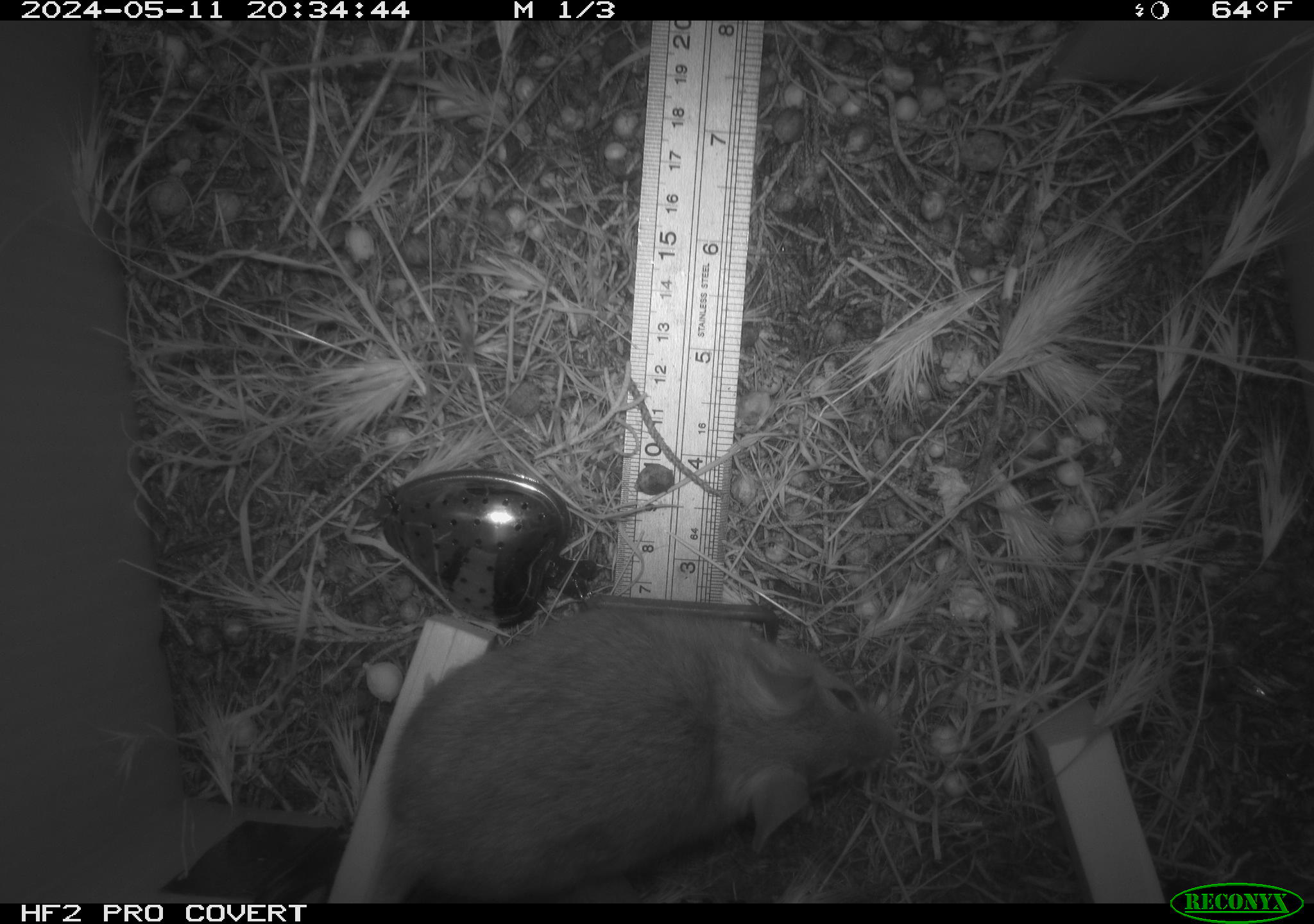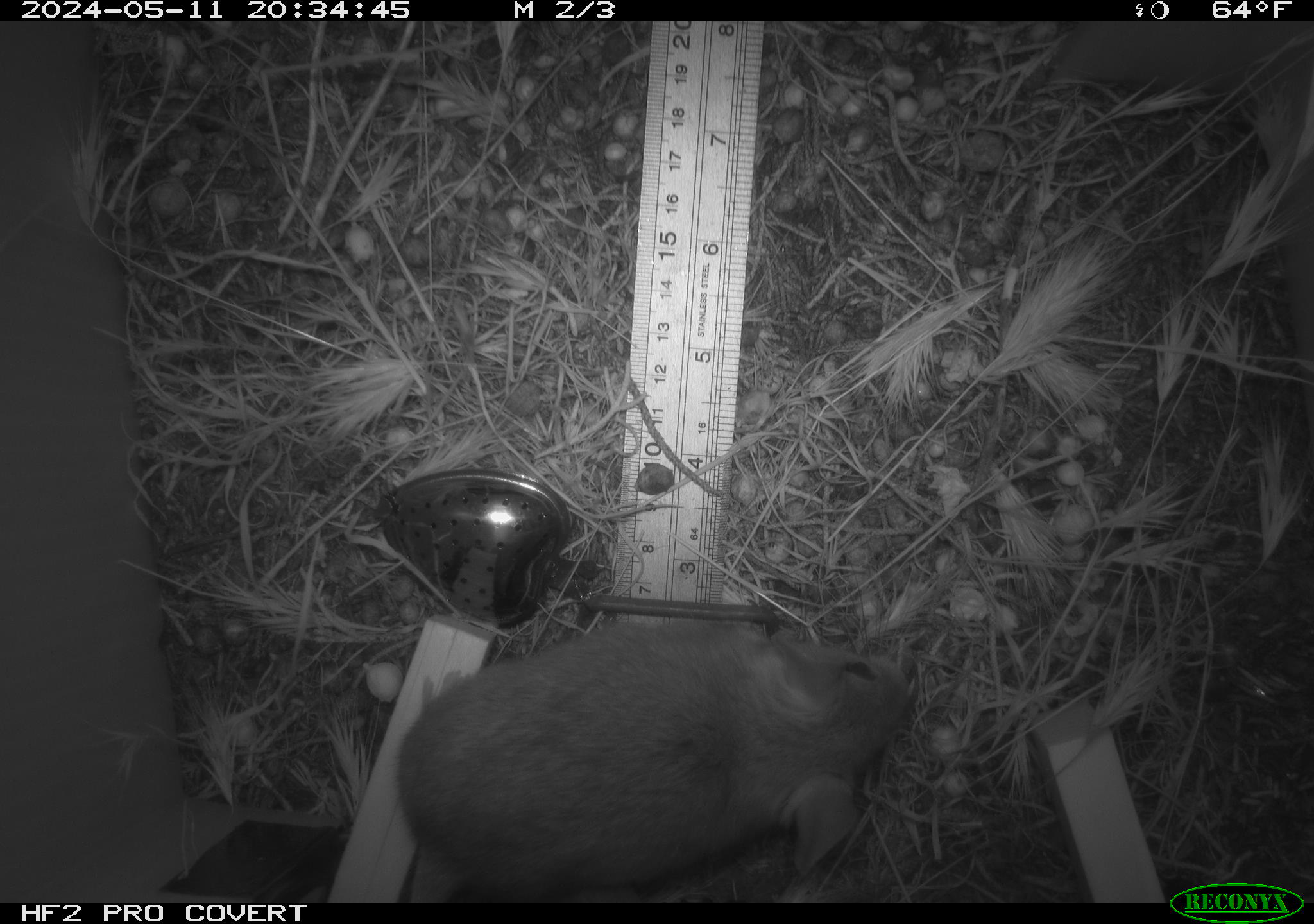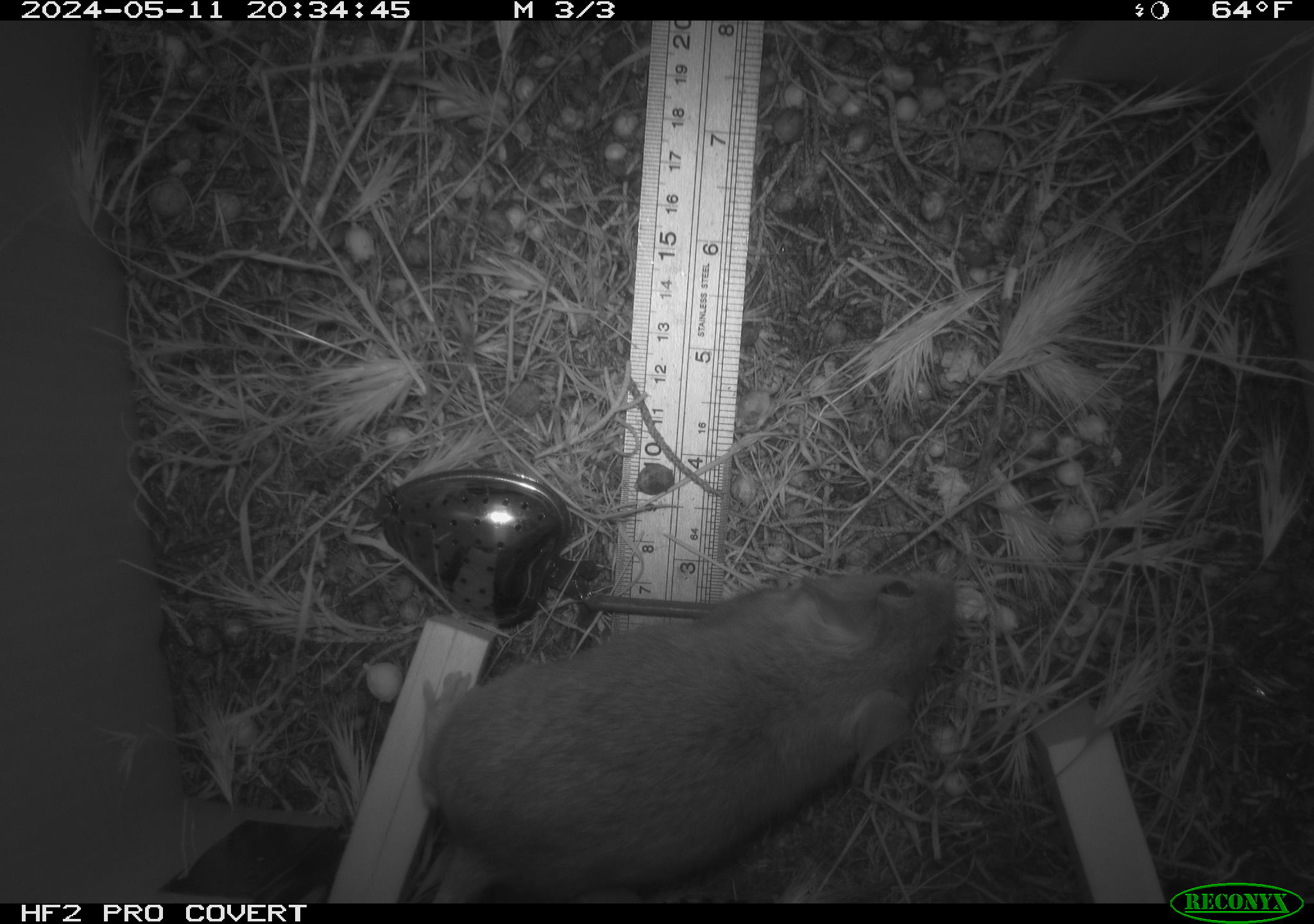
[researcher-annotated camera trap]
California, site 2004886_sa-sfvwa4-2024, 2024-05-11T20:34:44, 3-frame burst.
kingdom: Animalia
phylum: Chordata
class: Mammalia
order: Rodentia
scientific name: Rodentia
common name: mouse species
Mouse species (Rodentia).